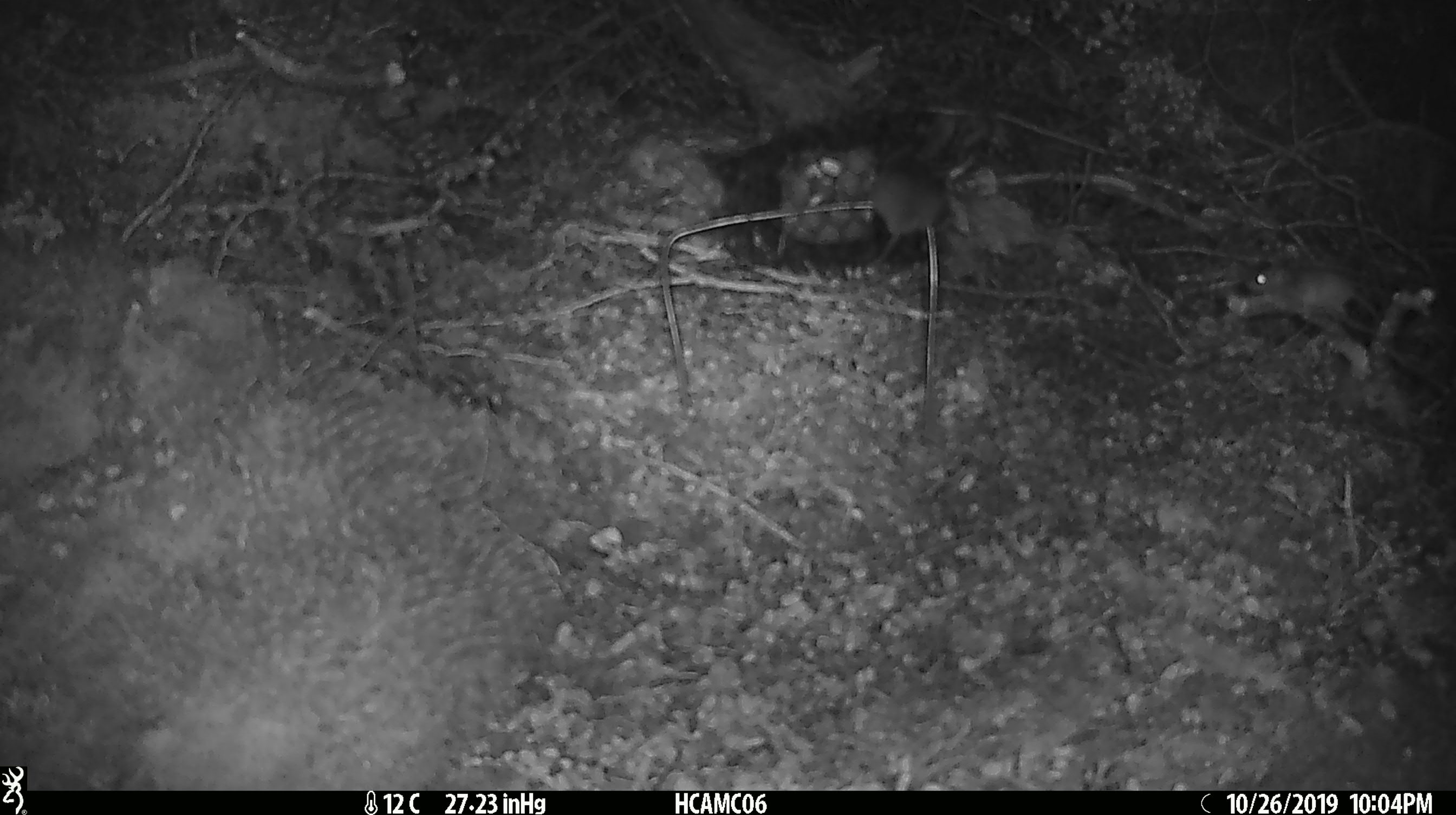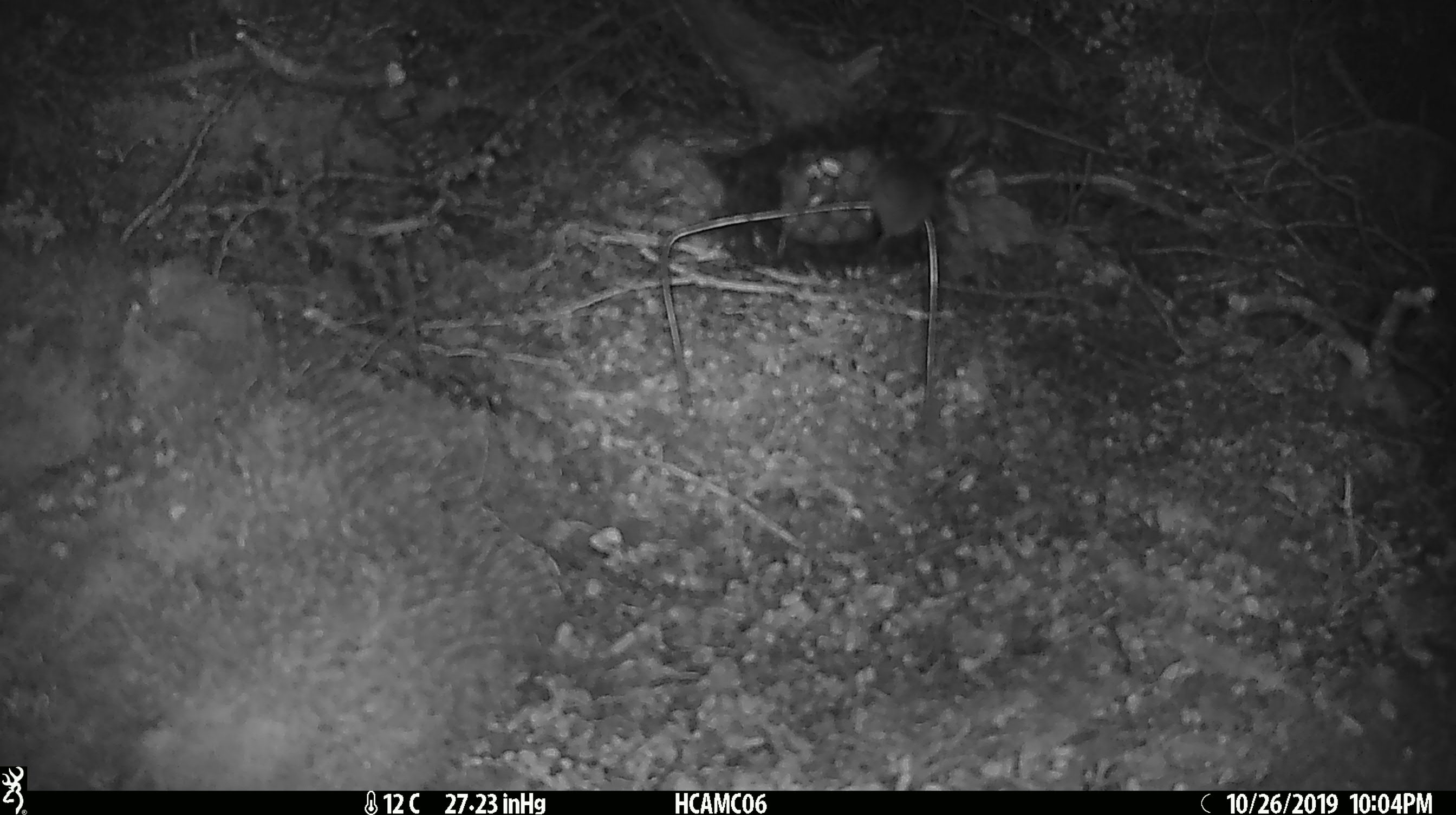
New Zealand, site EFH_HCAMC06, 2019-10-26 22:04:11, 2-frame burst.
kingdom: Animalia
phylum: Chordata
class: Mammalia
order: Rodentia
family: Muridae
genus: Mus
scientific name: Mus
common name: mouse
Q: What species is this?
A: Mouse (Mus).